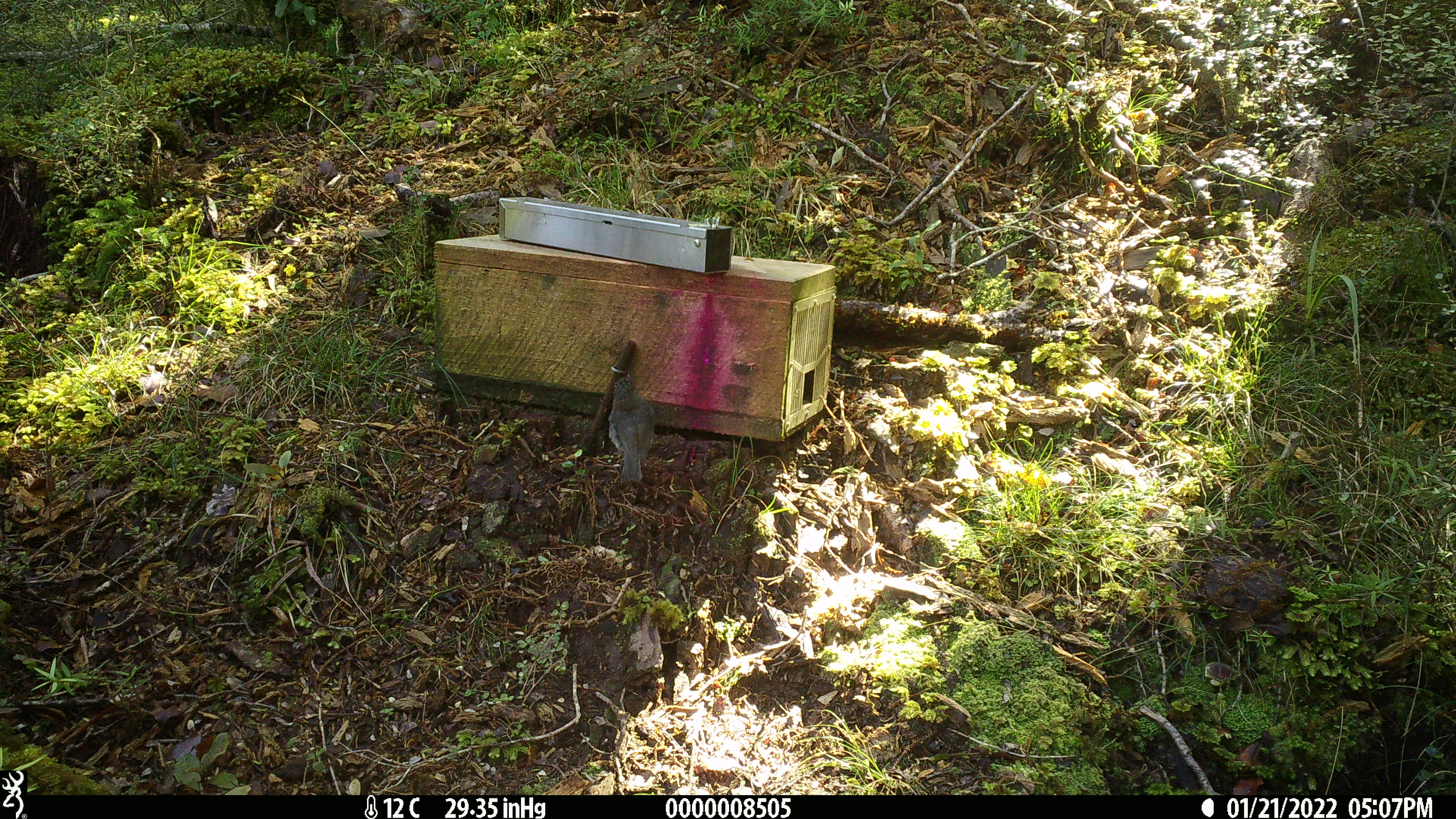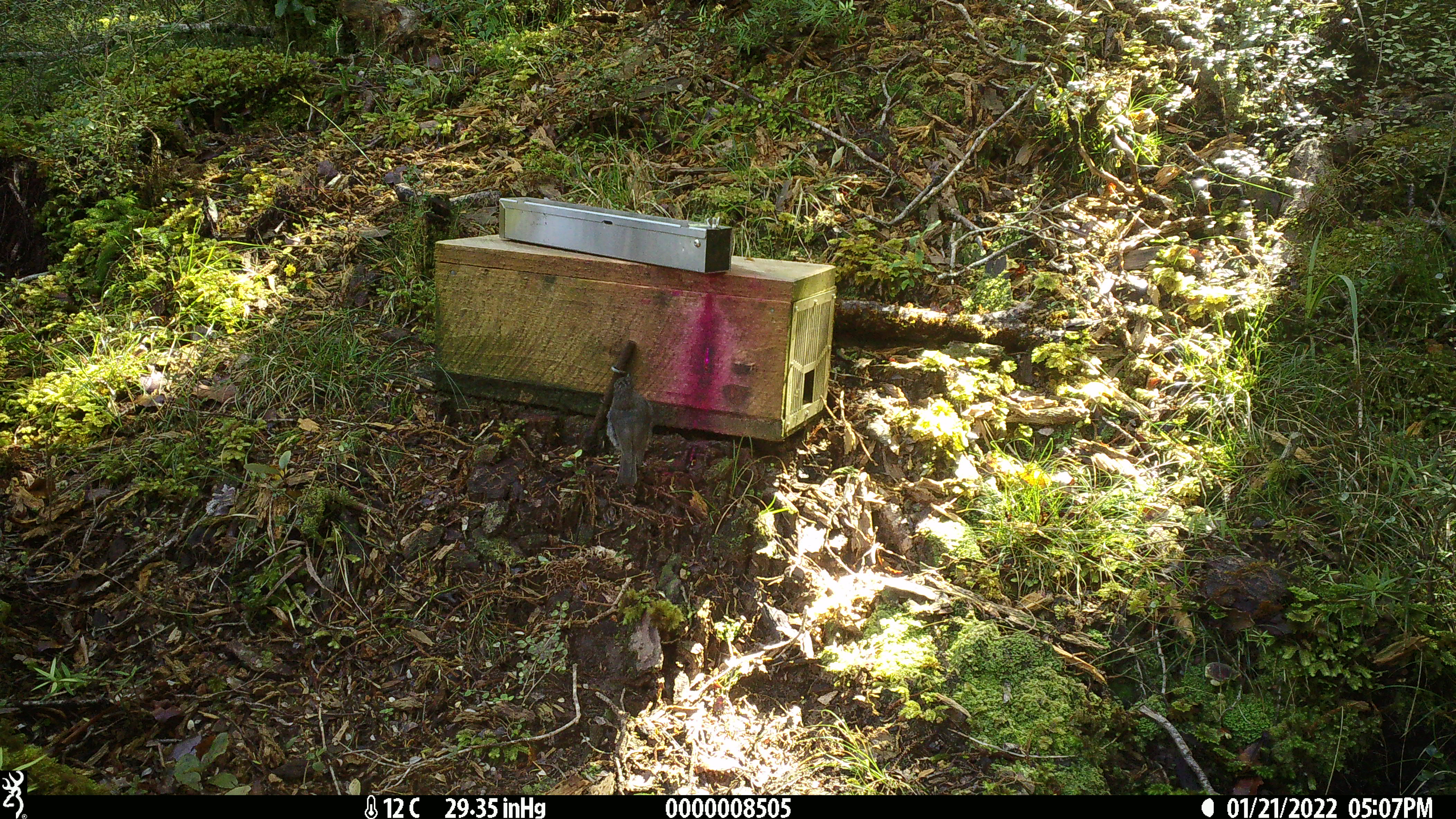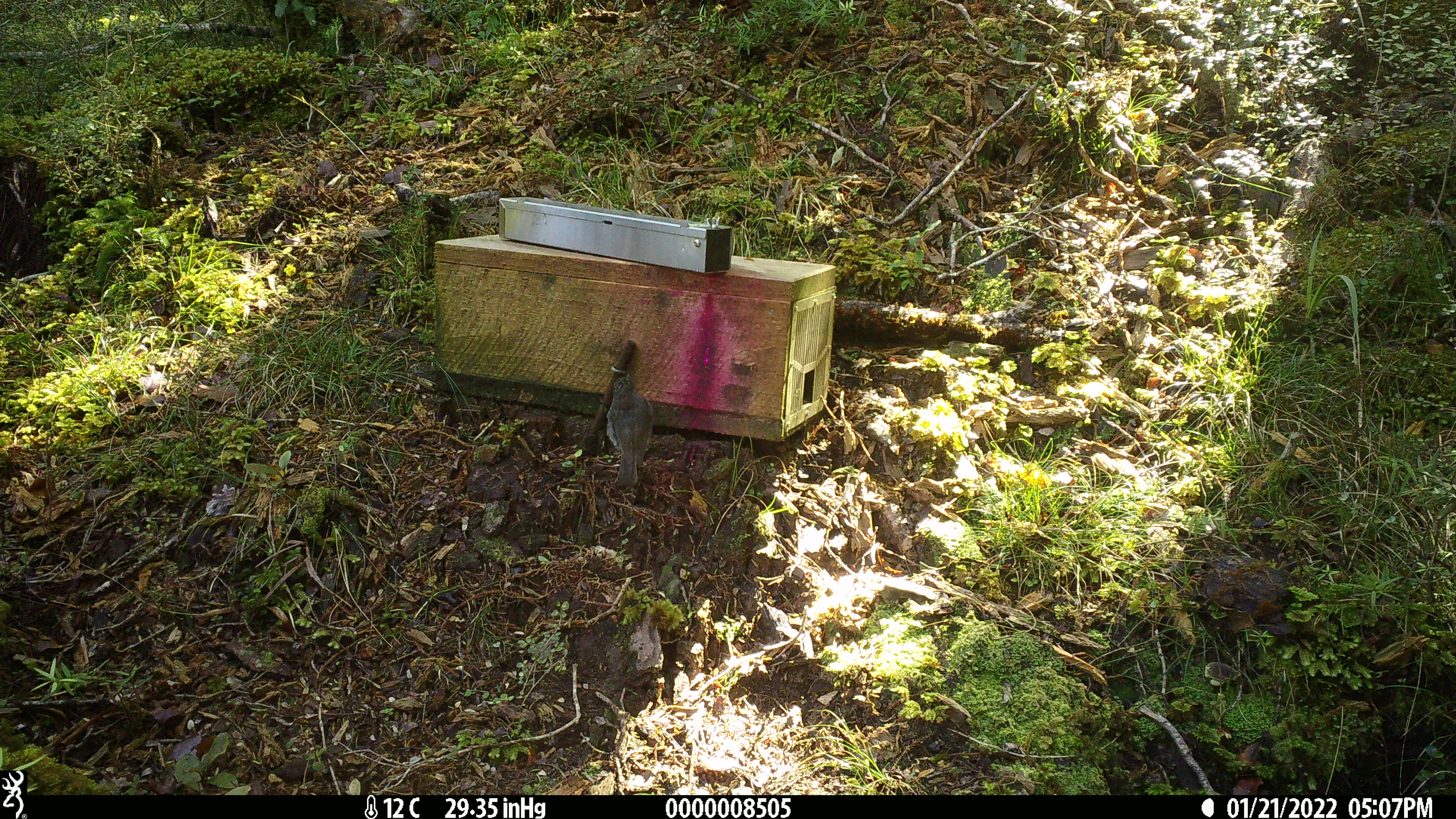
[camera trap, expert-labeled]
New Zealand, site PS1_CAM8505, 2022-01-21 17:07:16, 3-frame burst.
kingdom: Animalia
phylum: Chordata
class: Aves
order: Passeriformes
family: Petroicidae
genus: Petroica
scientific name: Petroica australis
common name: new zealand robin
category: robin